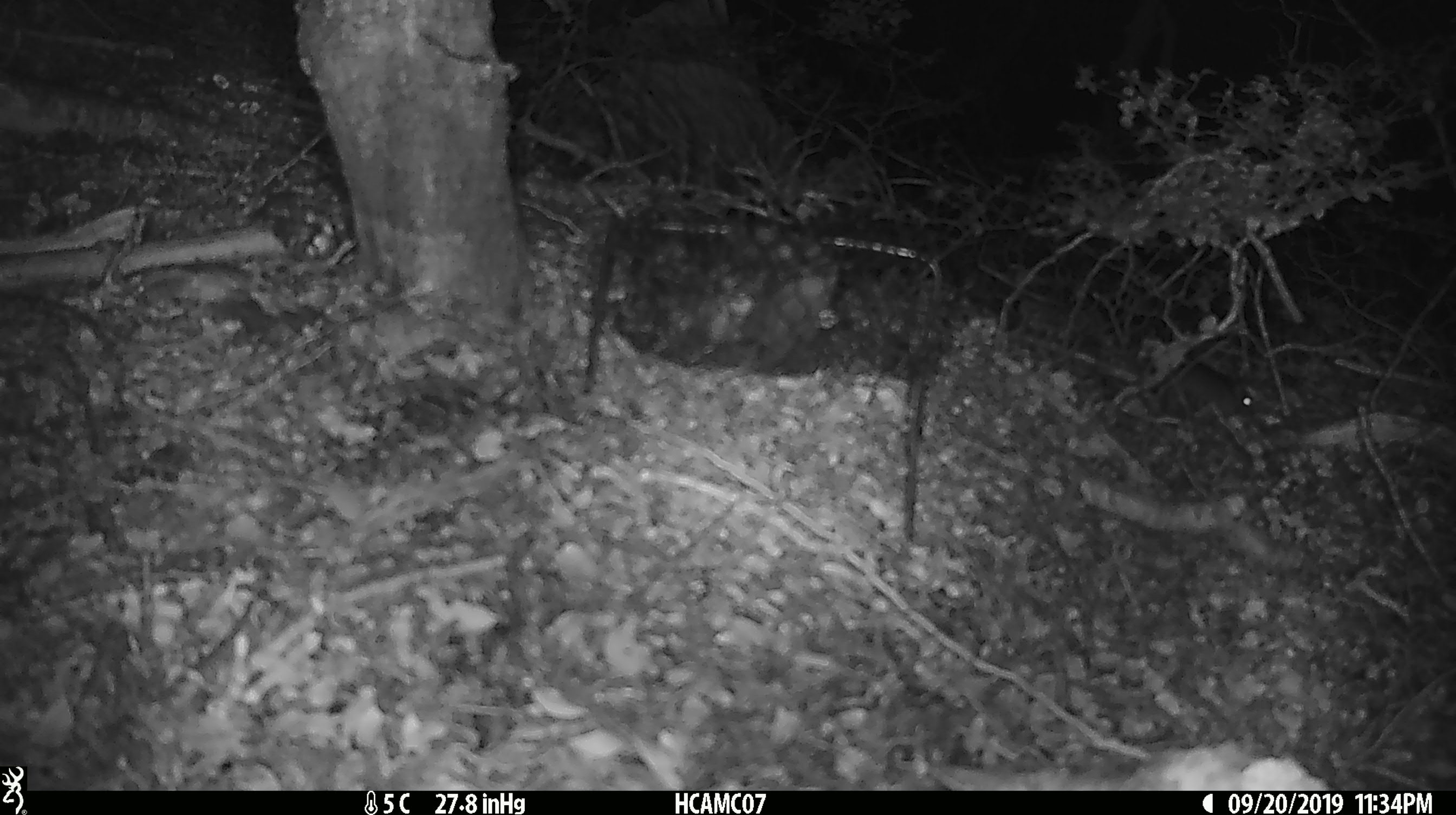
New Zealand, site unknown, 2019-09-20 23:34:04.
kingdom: Animalia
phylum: Chordata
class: Mammalia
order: Rodentia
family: Muridae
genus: Mus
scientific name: Mus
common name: mouse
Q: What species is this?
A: Mouse (Mus).